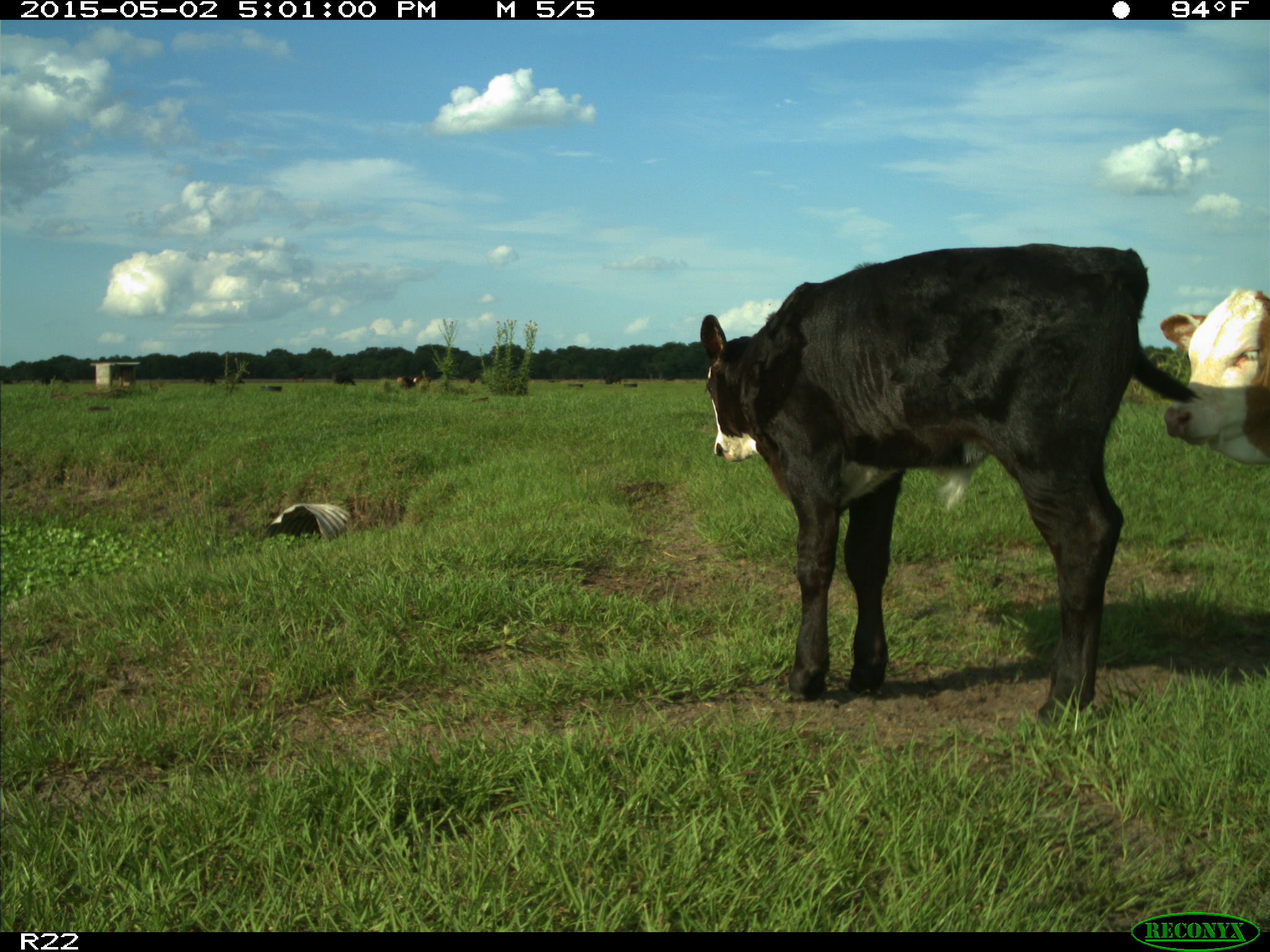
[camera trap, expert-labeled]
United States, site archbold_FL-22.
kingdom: Animalia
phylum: Chordata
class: Mammalia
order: Artiodactyla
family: Bovidae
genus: Bos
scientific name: Bos taurus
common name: domestic cow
Bos taurus (domestic cow).